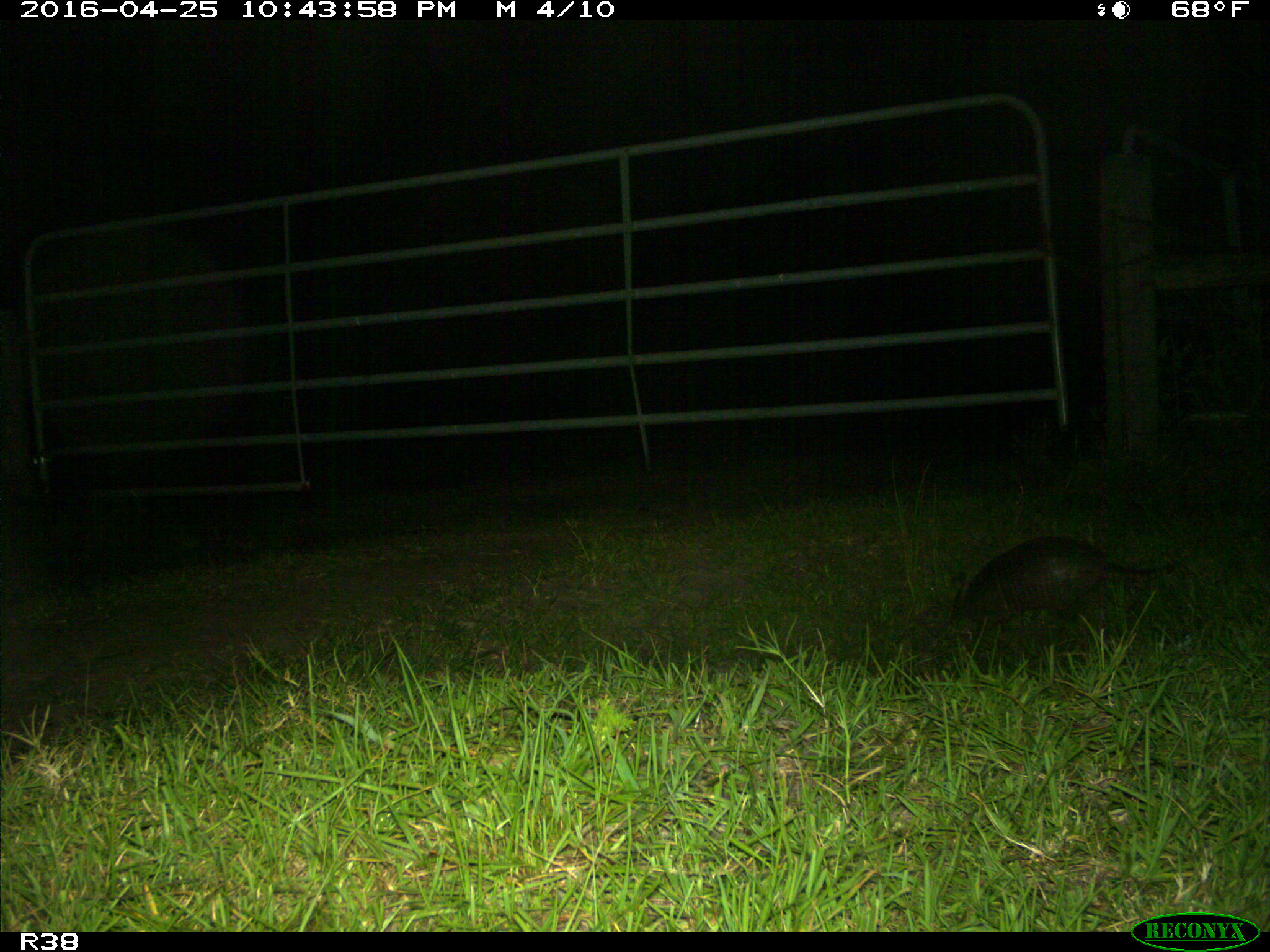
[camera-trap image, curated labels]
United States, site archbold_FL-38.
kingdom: Animalia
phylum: Chordata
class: Mammalia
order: Cingulata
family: Dasypodidae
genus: Dasypus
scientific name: Dasypus novemcinctus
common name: nine-banded armadillo